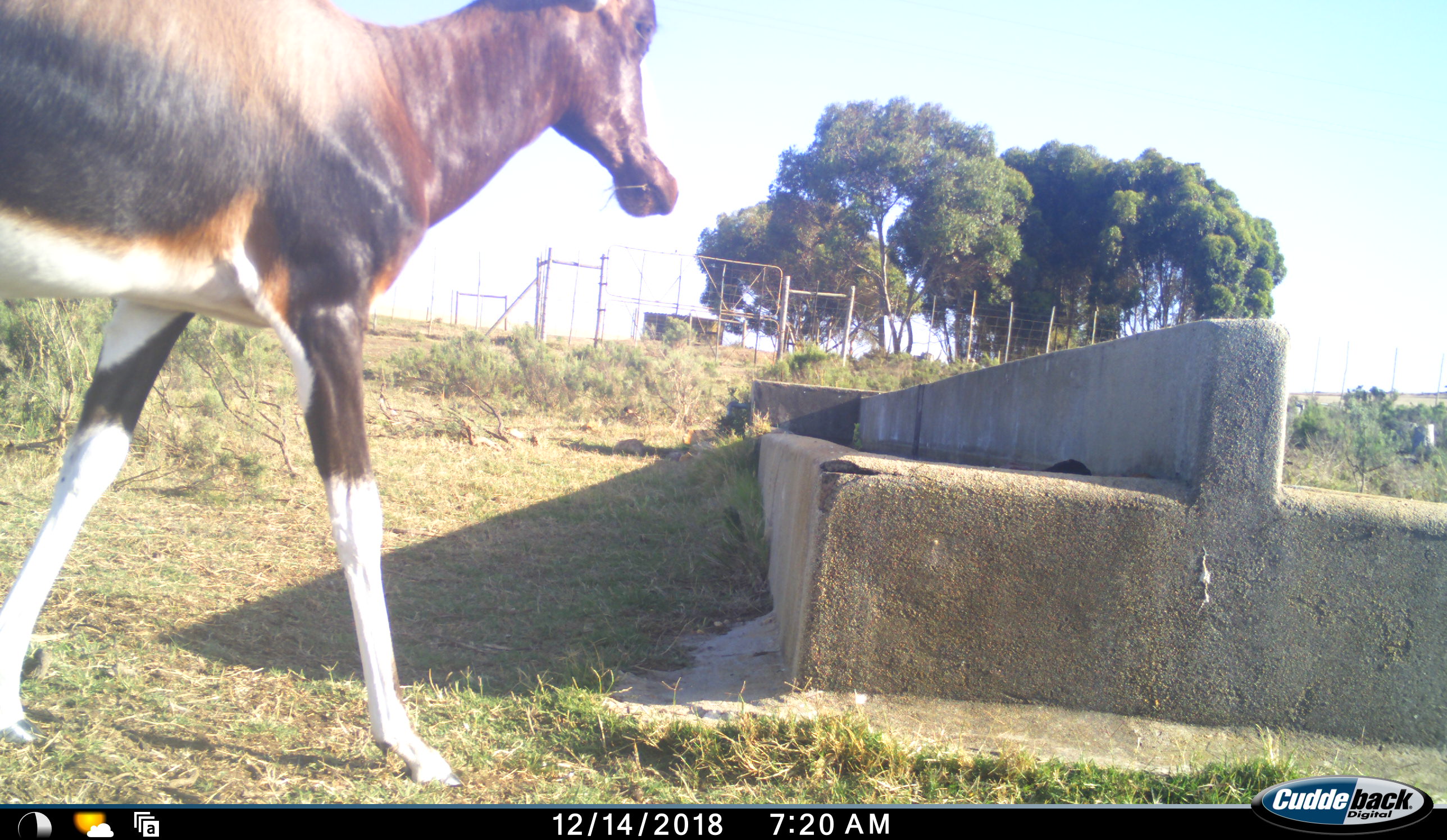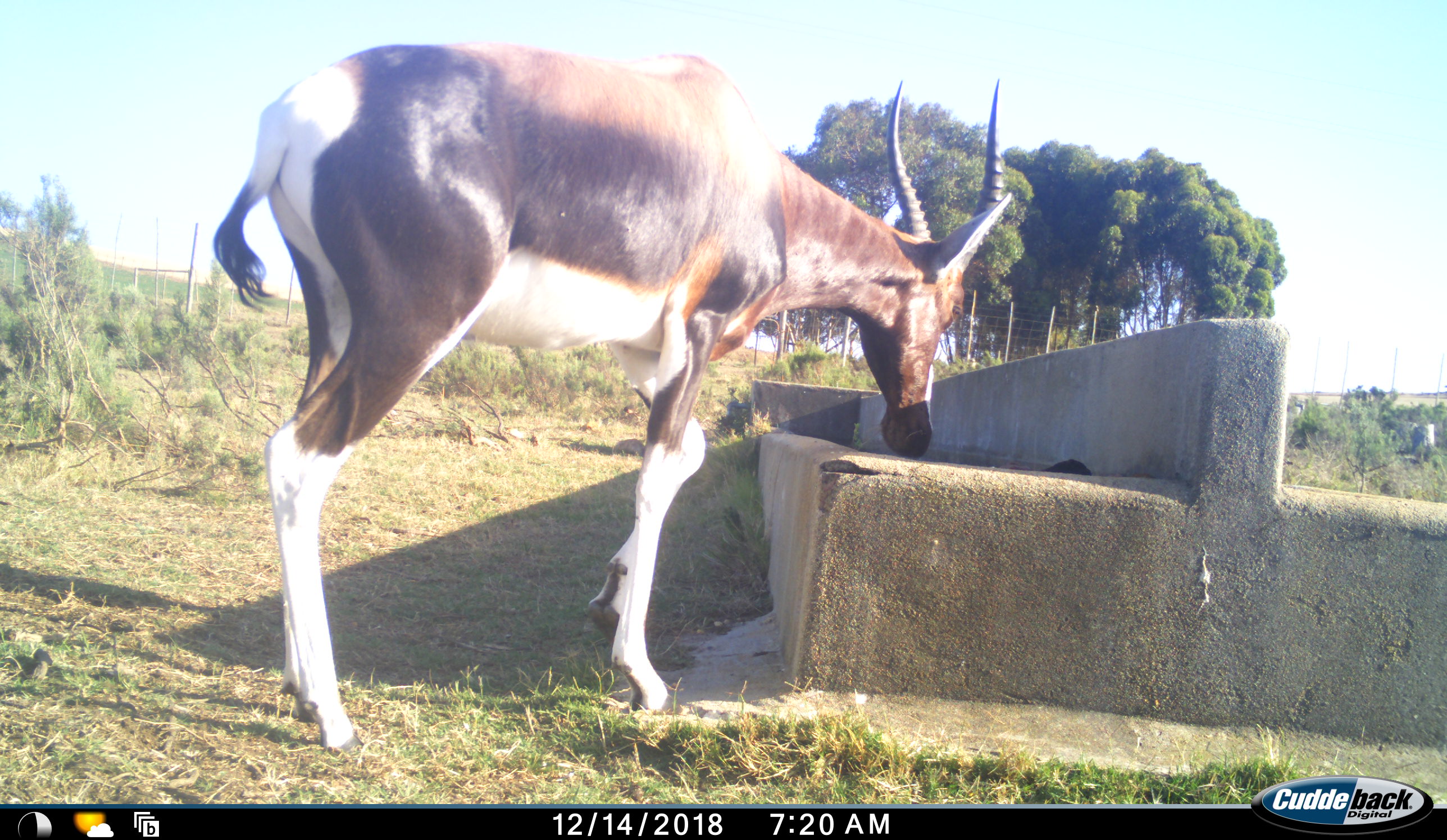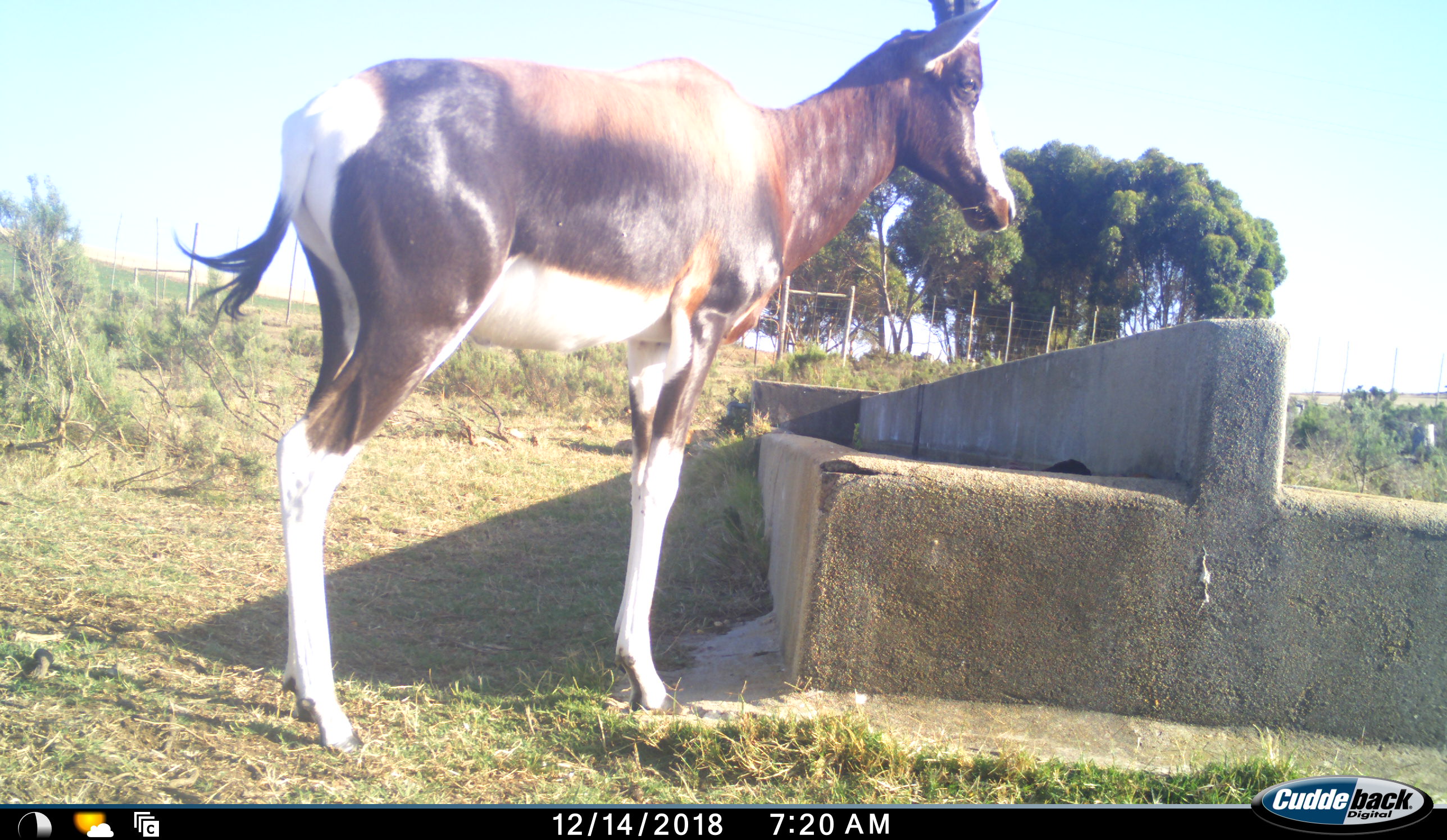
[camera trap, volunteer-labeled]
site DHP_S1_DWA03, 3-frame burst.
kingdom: Animalia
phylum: Chordata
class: Mammalia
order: Artiodactyla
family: Bovidae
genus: Damaliscus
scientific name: Damaliscus pygargus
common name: bontebok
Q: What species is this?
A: Bontebok (Damaliscus pygargus).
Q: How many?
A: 1.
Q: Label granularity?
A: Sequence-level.